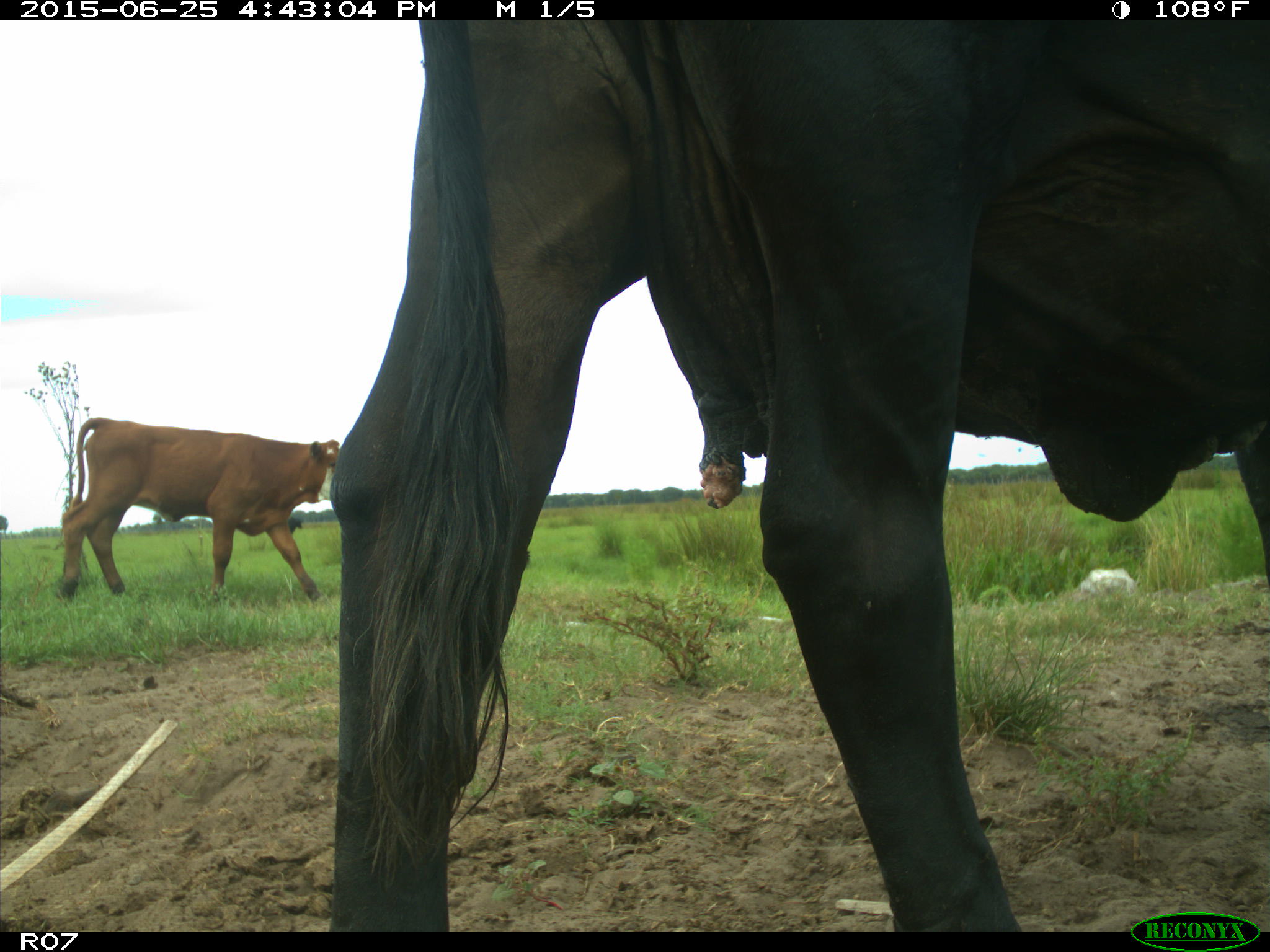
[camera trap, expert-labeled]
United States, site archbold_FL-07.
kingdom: Animalia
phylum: Chordata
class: Mammalia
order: Artiodactyla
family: Bovidae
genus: Bos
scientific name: Bos taurus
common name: domestic cow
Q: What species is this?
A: Bos taurus (domestic cow).